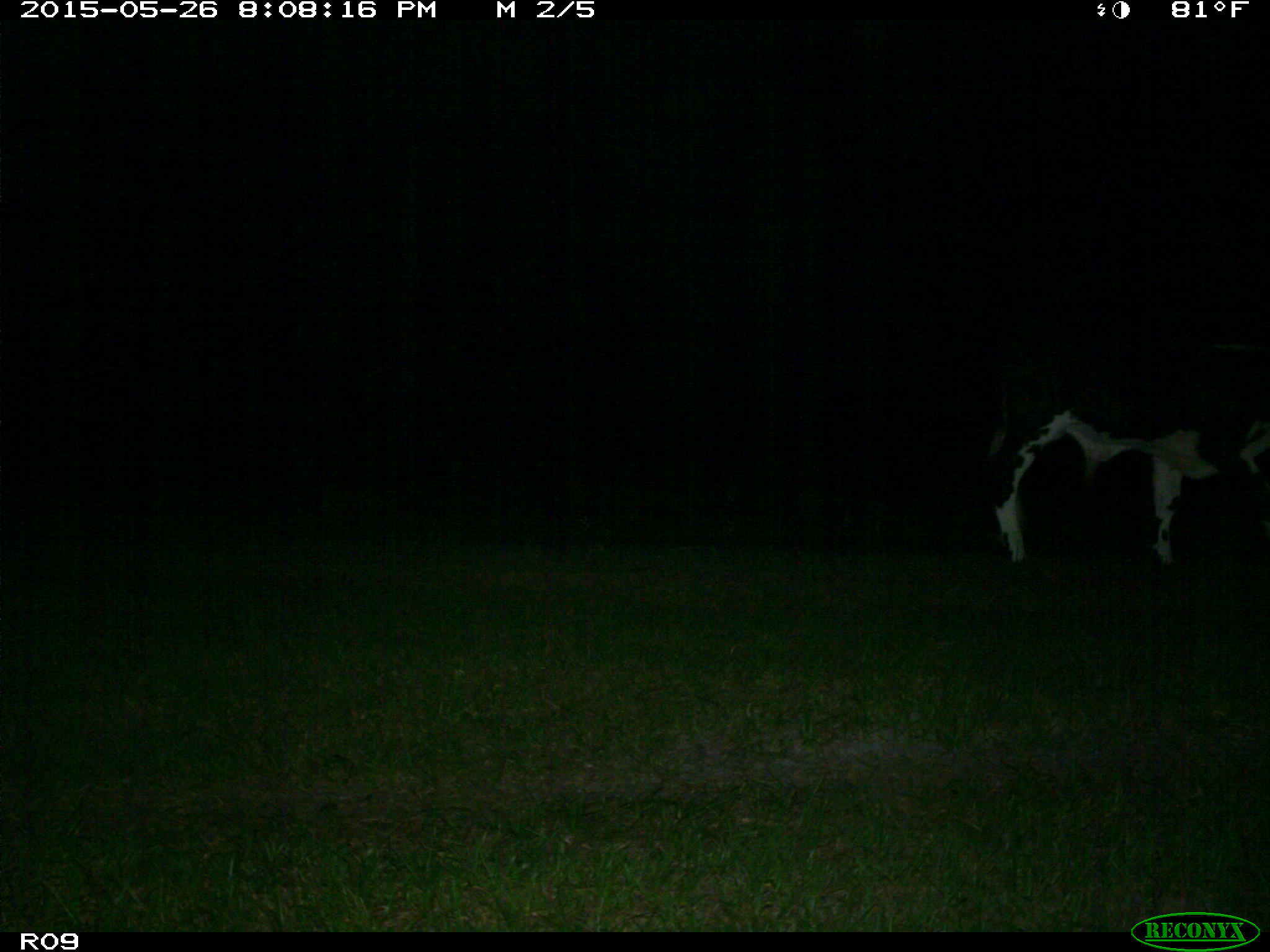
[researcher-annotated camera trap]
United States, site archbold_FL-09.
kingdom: Animalia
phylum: Chordata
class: Mammalia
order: Artiodactyla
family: Bovidae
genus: Bos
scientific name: Bos taurus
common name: domestic cow